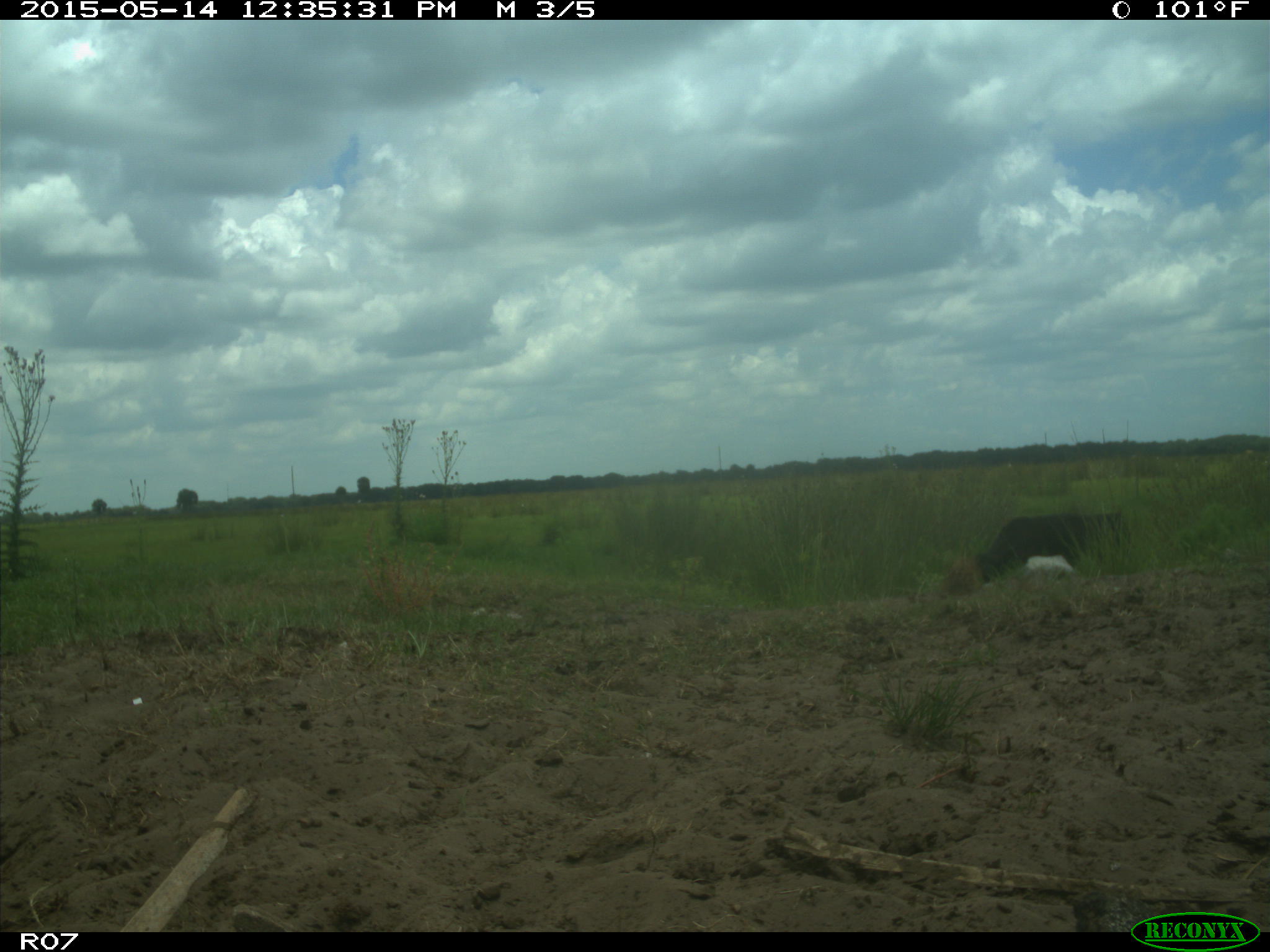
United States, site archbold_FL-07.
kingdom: Animalia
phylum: Chordata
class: Mammalia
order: Artiodactyla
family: Bovidae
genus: Bos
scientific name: Bos taurus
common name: domestic cow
Bos taurus (domestic cow).